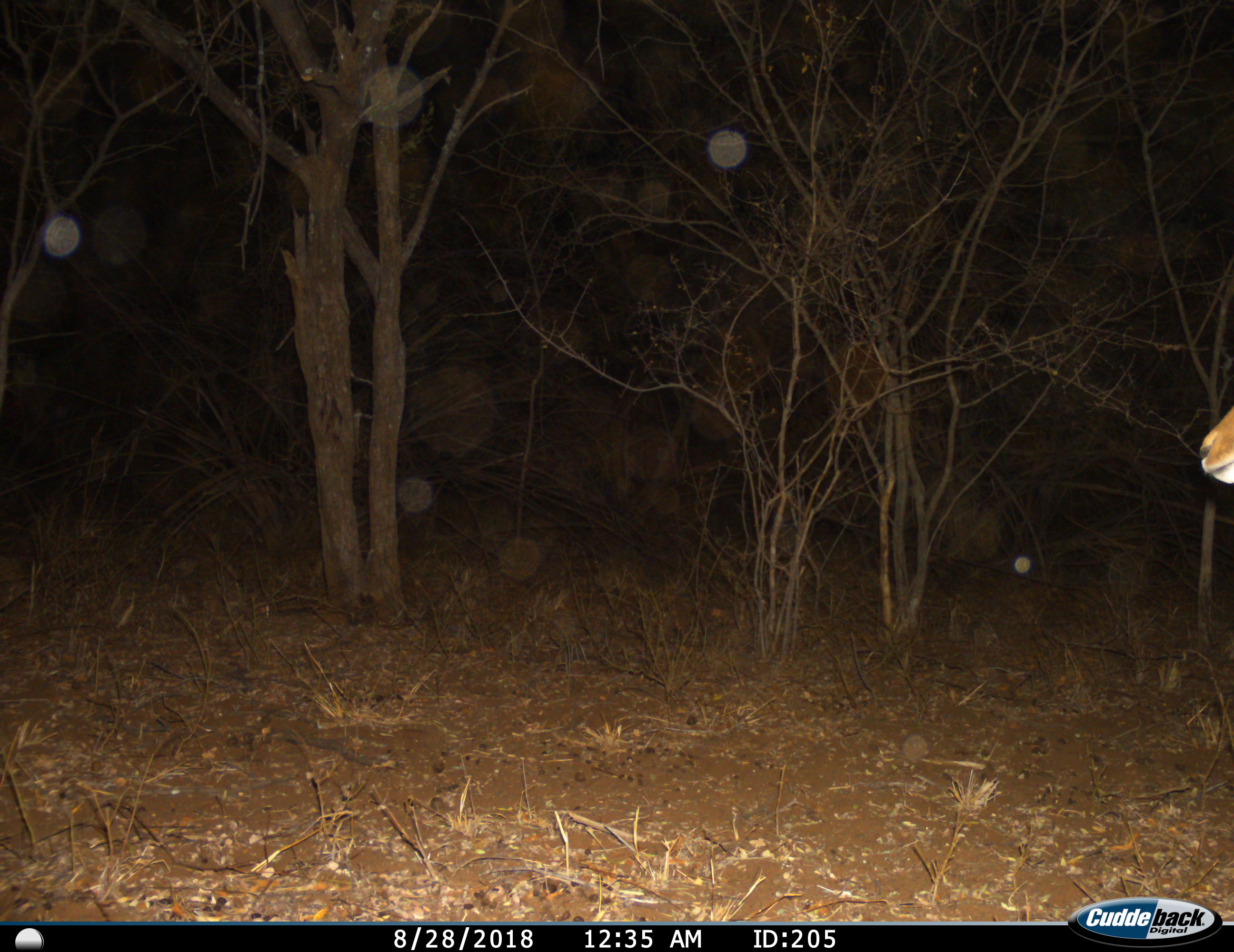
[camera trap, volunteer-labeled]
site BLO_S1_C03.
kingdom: Animalia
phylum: Chordata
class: Mammalia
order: Artiodactyla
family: Bovidae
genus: Aepyceros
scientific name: Aepyceros melampus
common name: impala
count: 1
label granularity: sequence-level